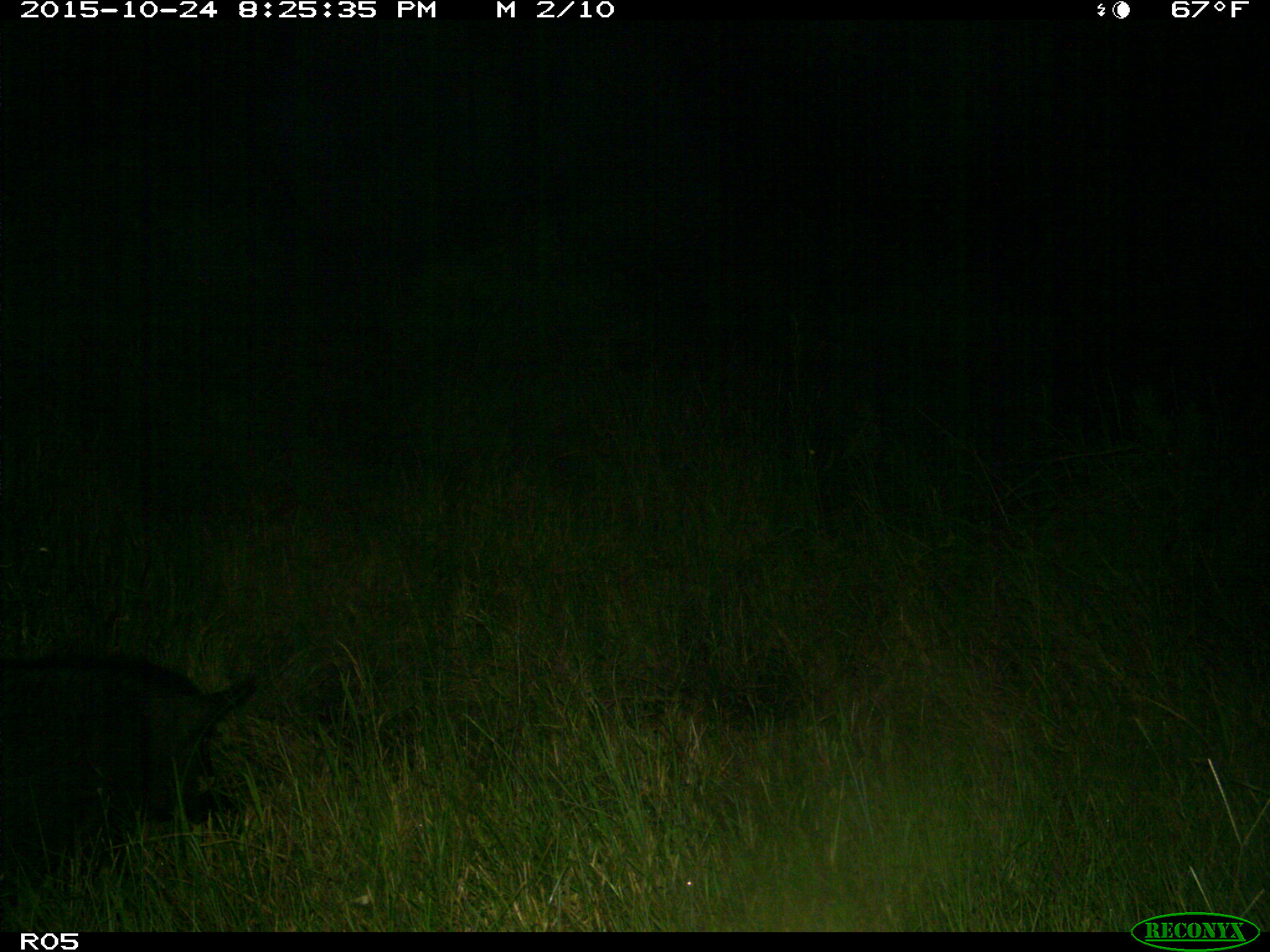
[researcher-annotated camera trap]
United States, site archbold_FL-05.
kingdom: Animalia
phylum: Chordata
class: Mammalia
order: Artiodactyla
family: Suidae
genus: Sus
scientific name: Sus scrofa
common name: wild boar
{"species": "Sus scrofa (wild boar)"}